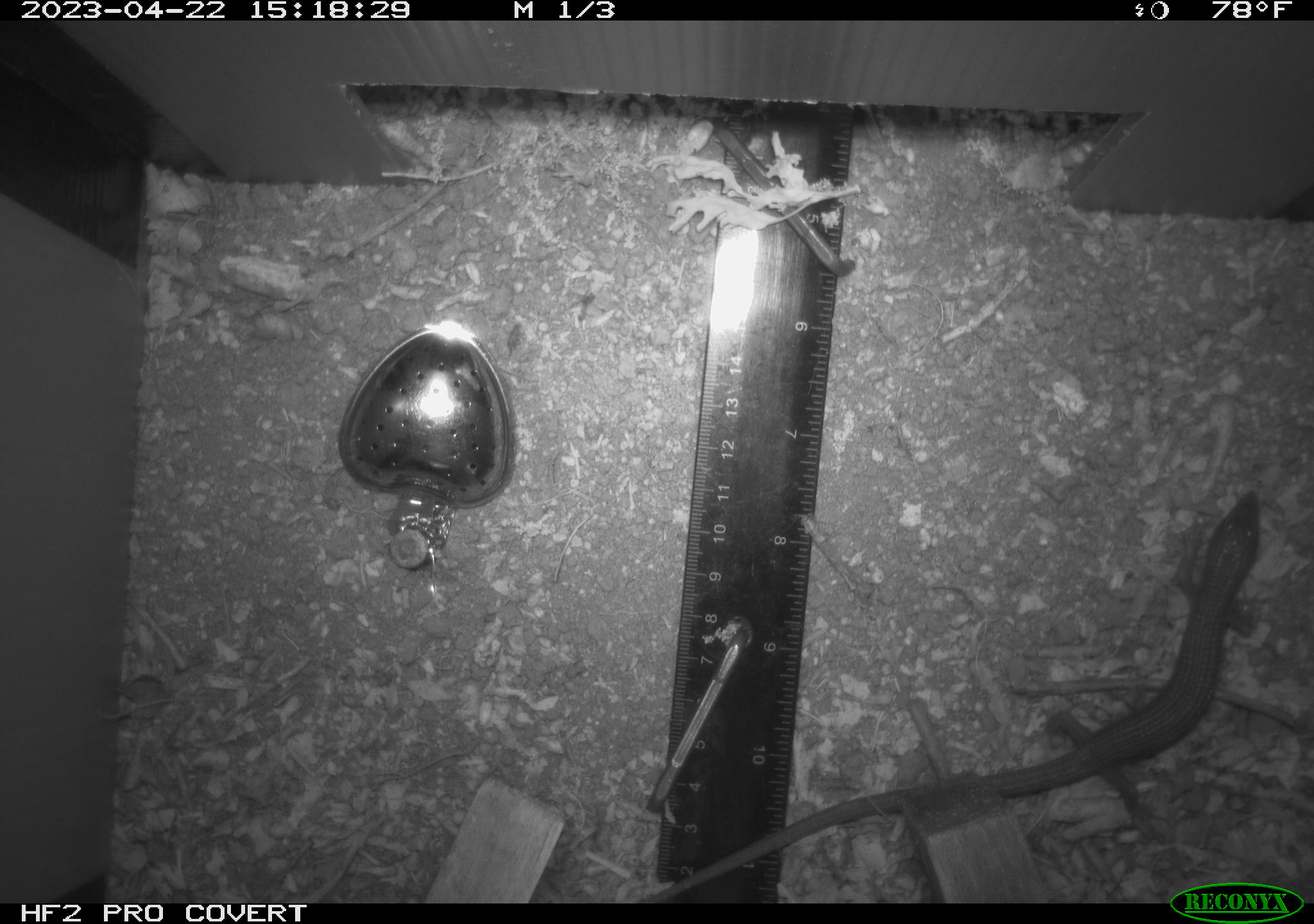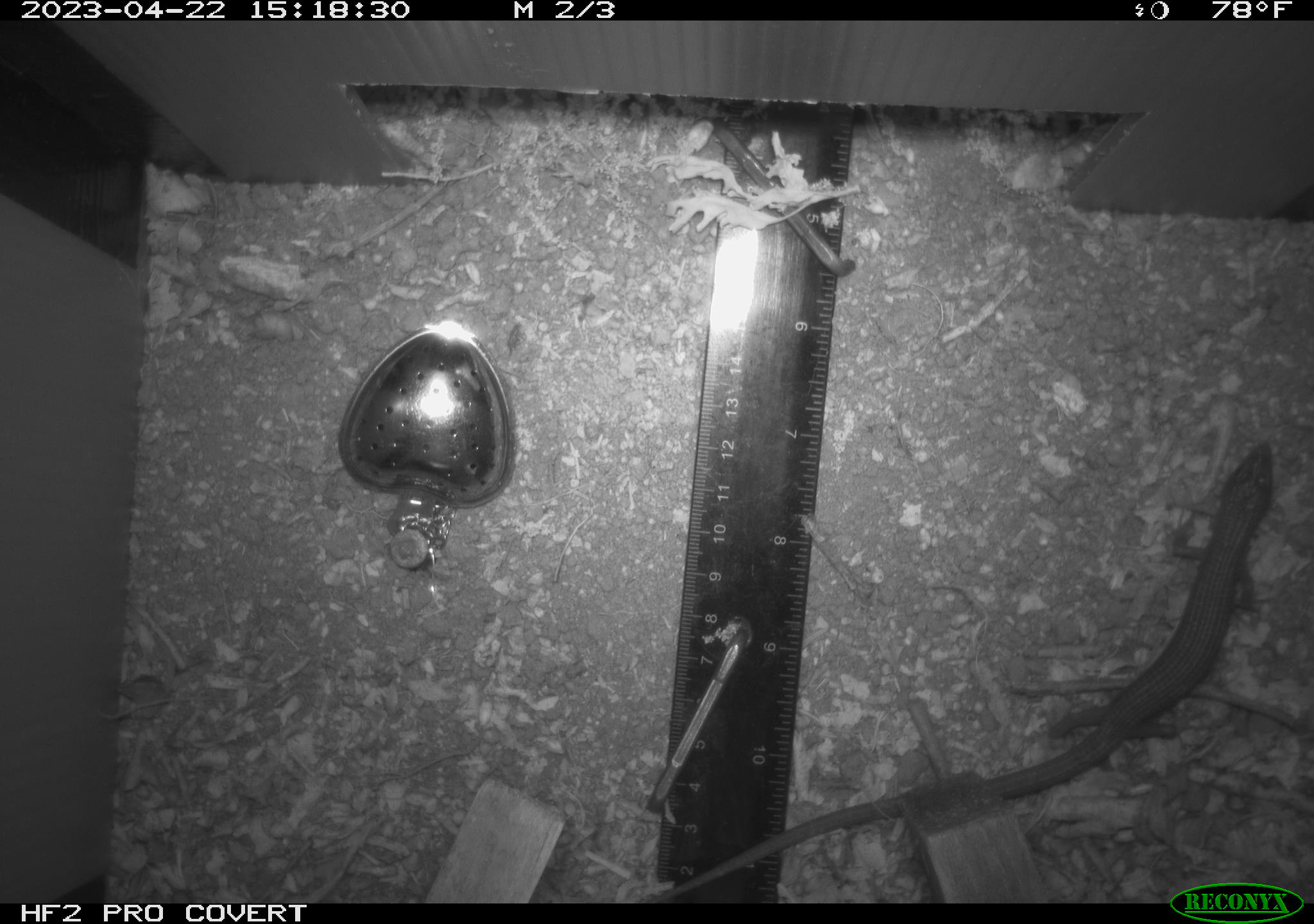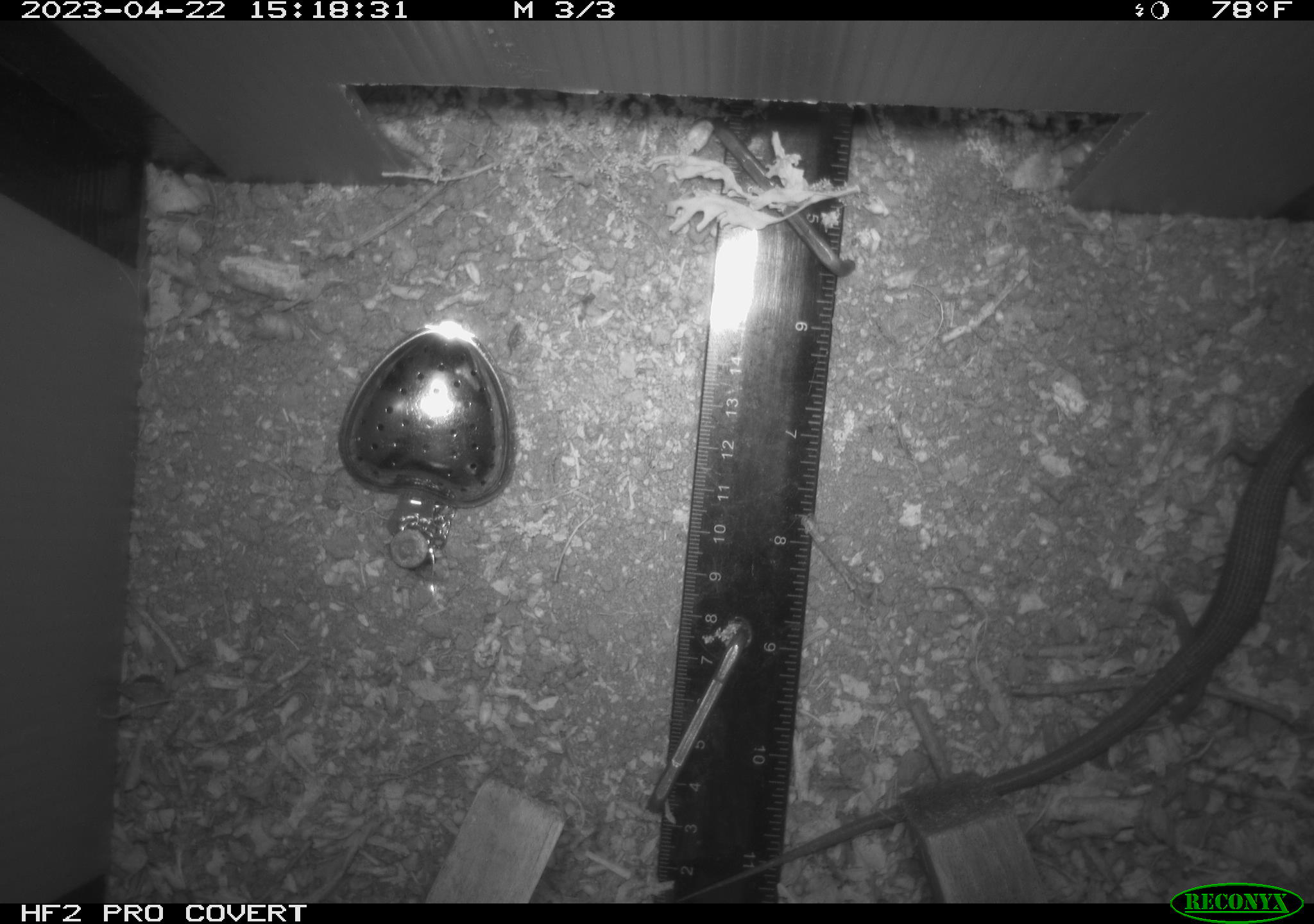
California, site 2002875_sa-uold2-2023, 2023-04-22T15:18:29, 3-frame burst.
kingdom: Animalia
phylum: Chordata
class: Reptilia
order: Squamata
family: Anguidae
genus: Elgaria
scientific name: Elgaria multicarinata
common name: southern alligator lizard